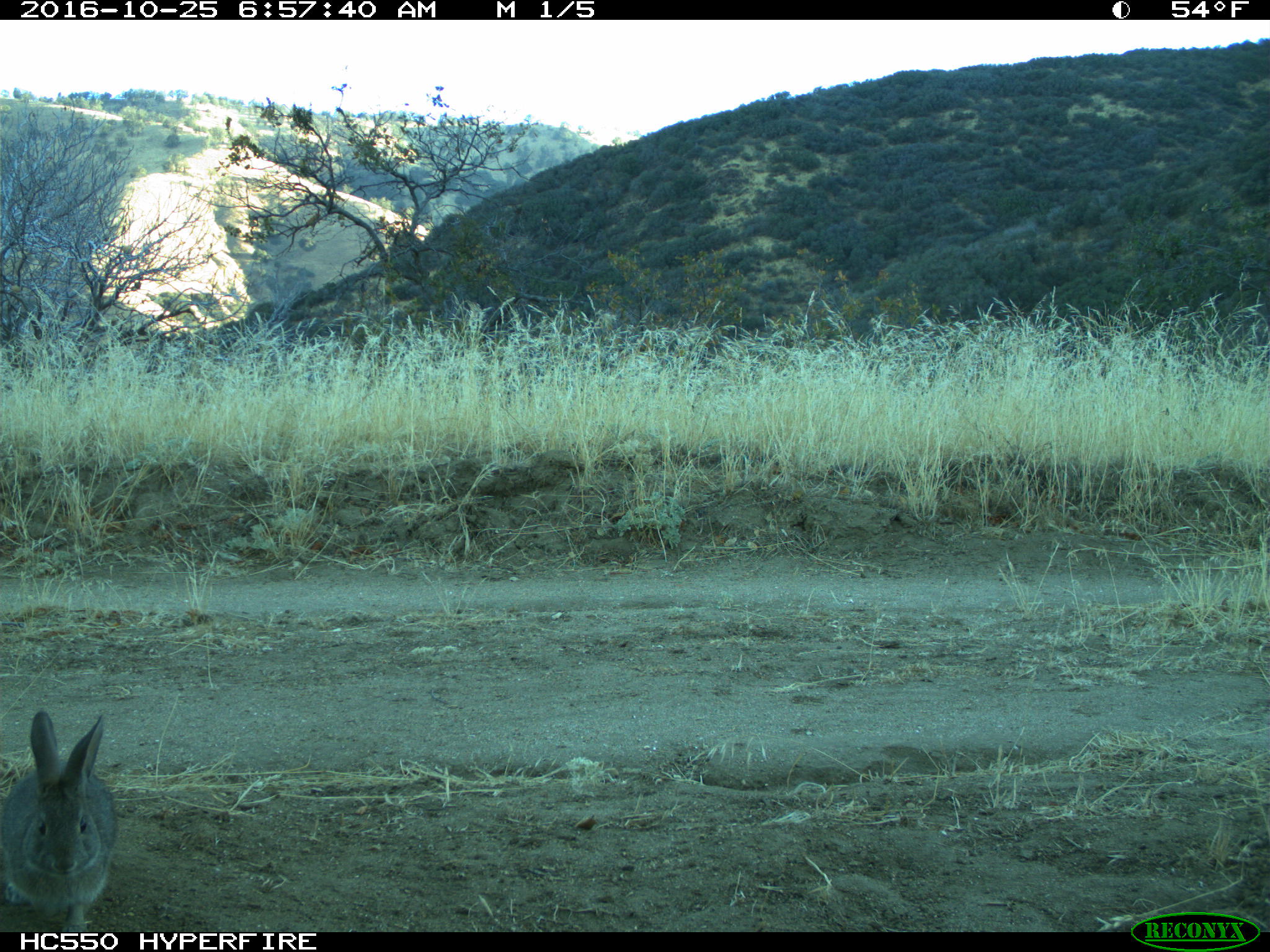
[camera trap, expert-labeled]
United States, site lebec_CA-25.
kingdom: Animalia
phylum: Chordata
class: Mammalia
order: Lagomorpha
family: Leporidae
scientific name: Leporidae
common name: rabbits and hares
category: unidentified rabbit